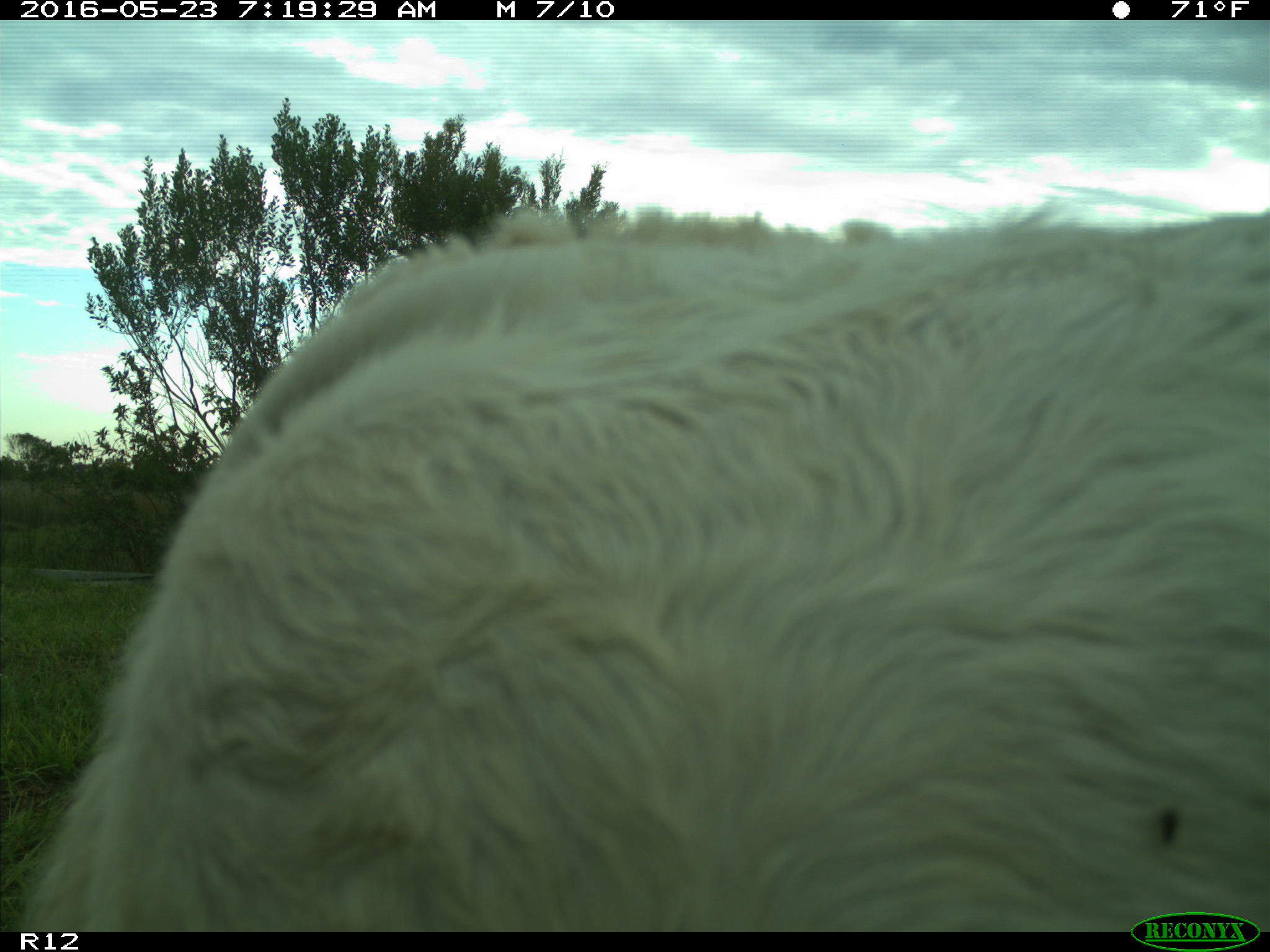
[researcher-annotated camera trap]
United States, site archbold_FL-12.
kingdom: Animalia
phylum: Chordata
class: Mammalia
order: Artiodactyla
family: Bovidae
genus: Bos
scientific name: Bos taurus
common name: domestic cow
Bos taurus (domestic cow).